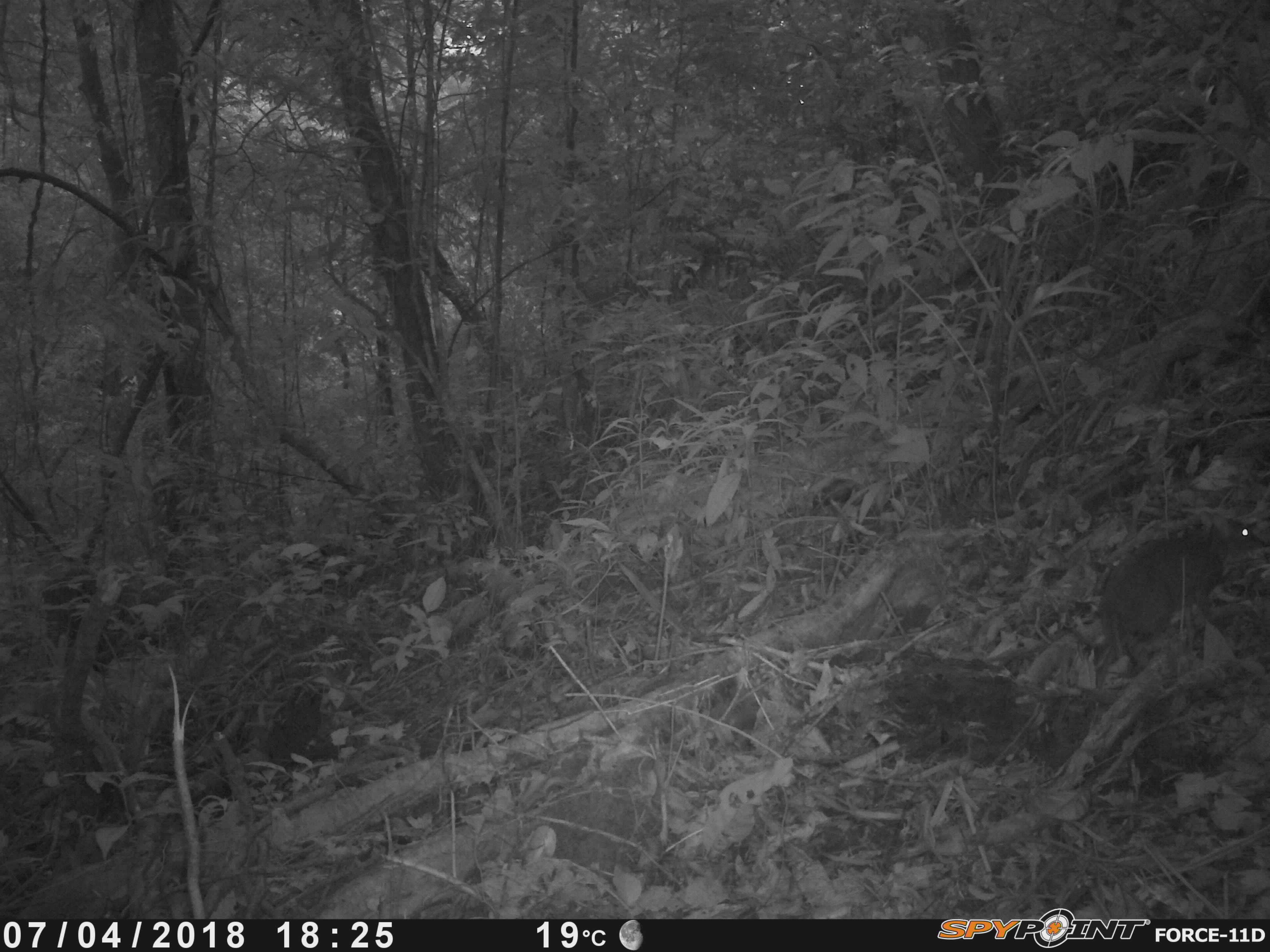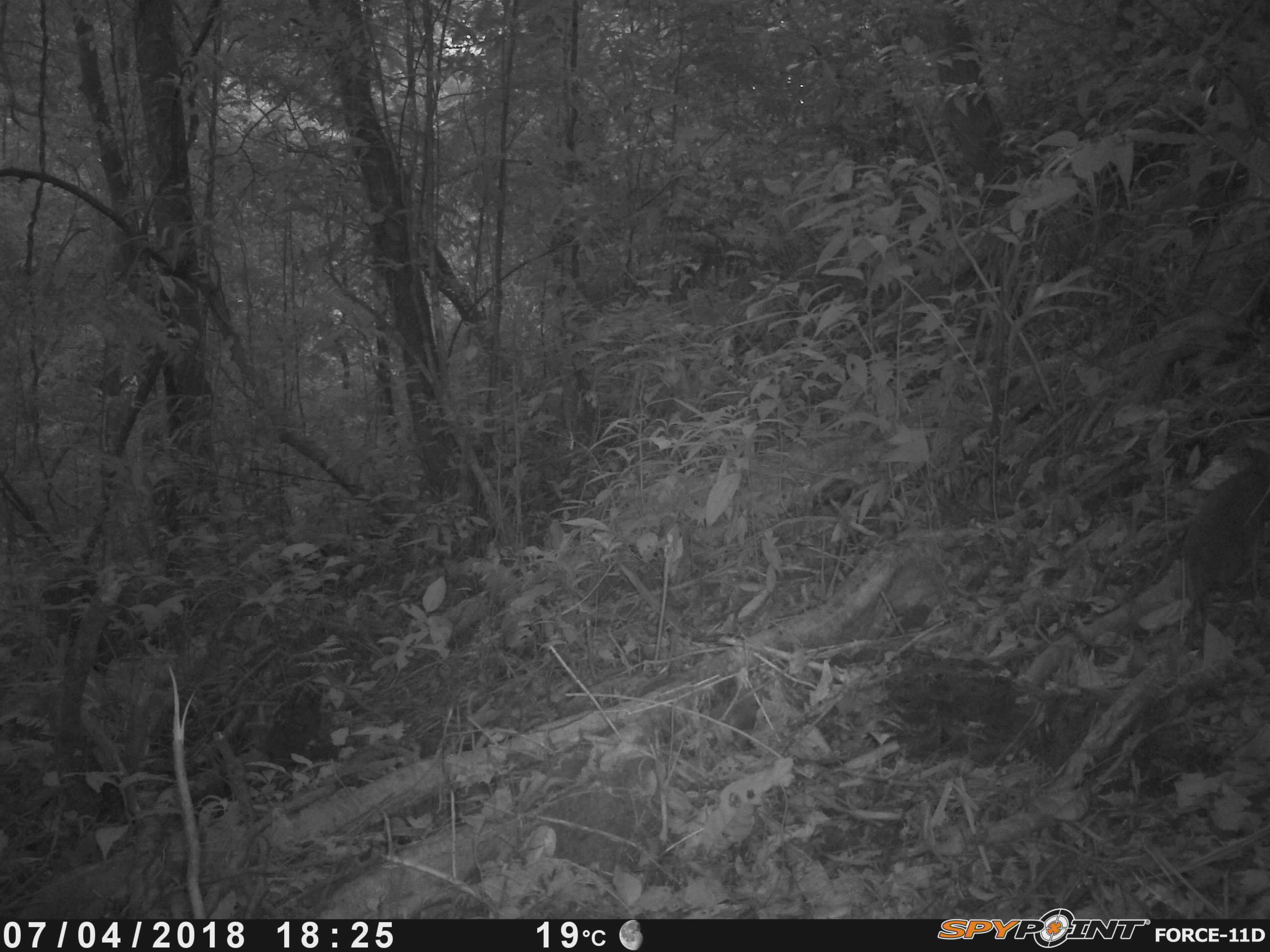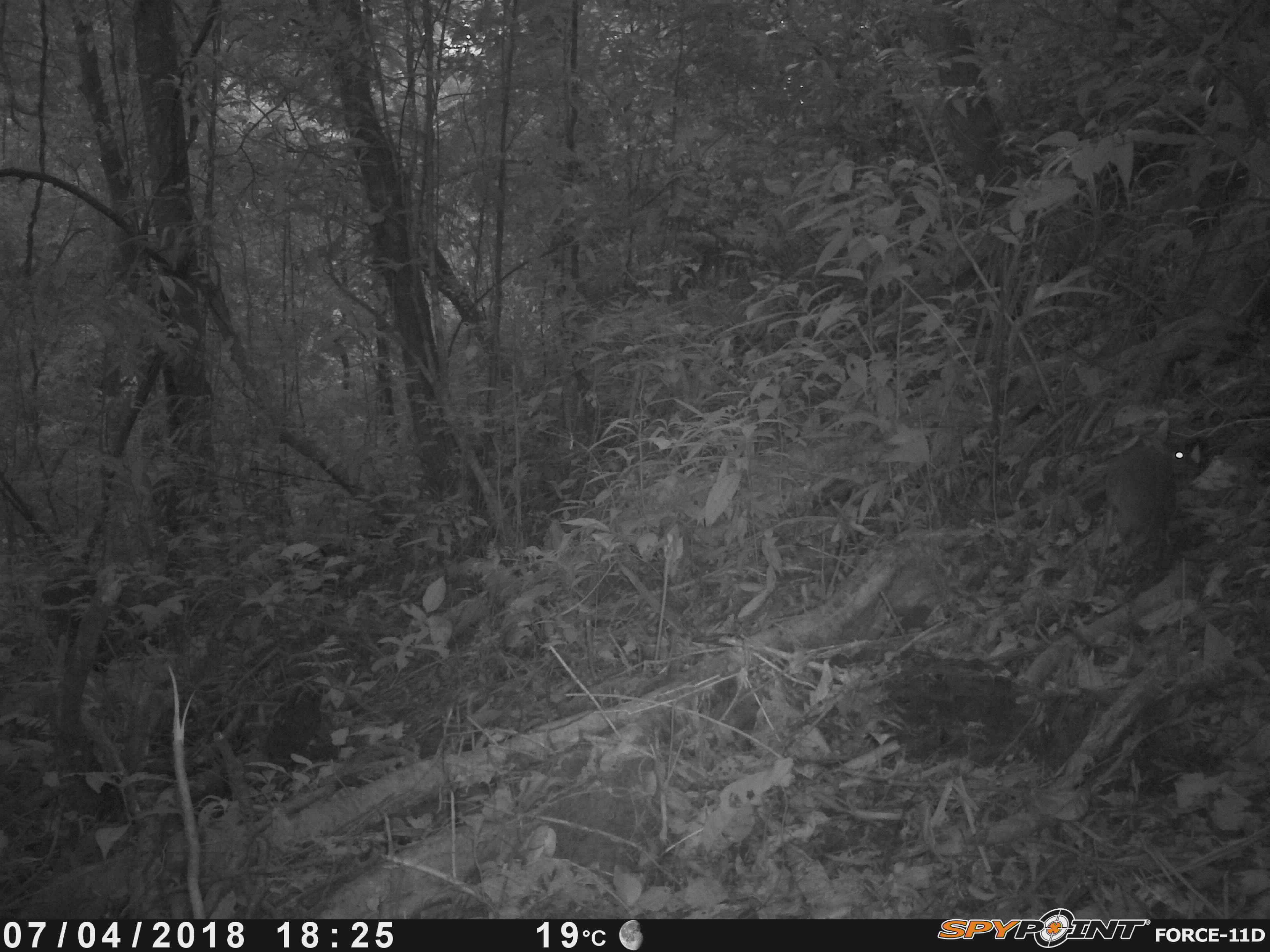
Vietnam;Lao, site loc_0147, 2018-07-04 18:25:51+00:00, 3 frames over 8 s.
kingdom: Animalia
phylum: Chordata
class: Mammalia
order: Artiodactyla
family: Tragulidae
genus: Moschiola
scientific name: Moschiola meminna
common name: chevrotain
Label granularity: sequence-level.